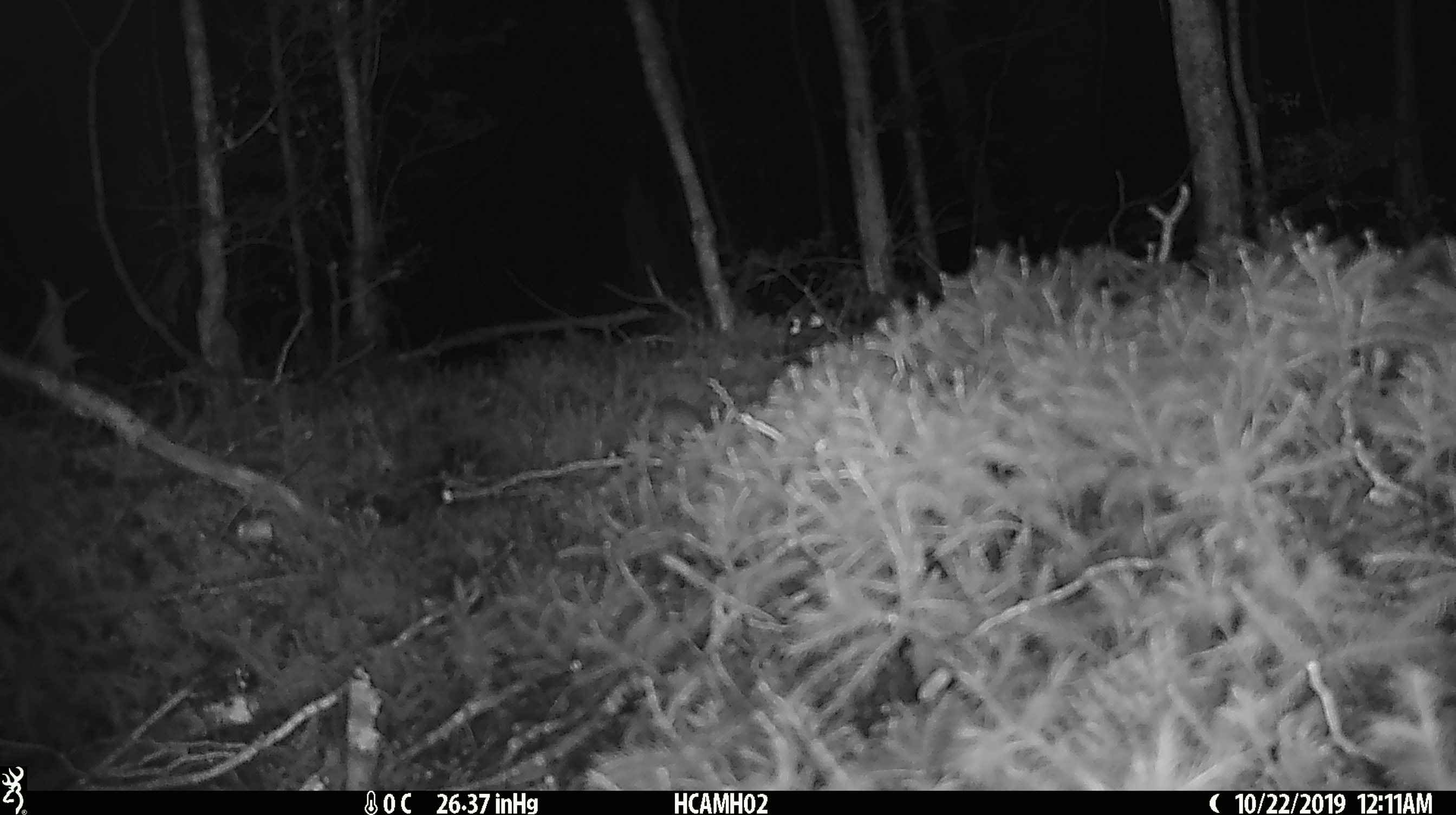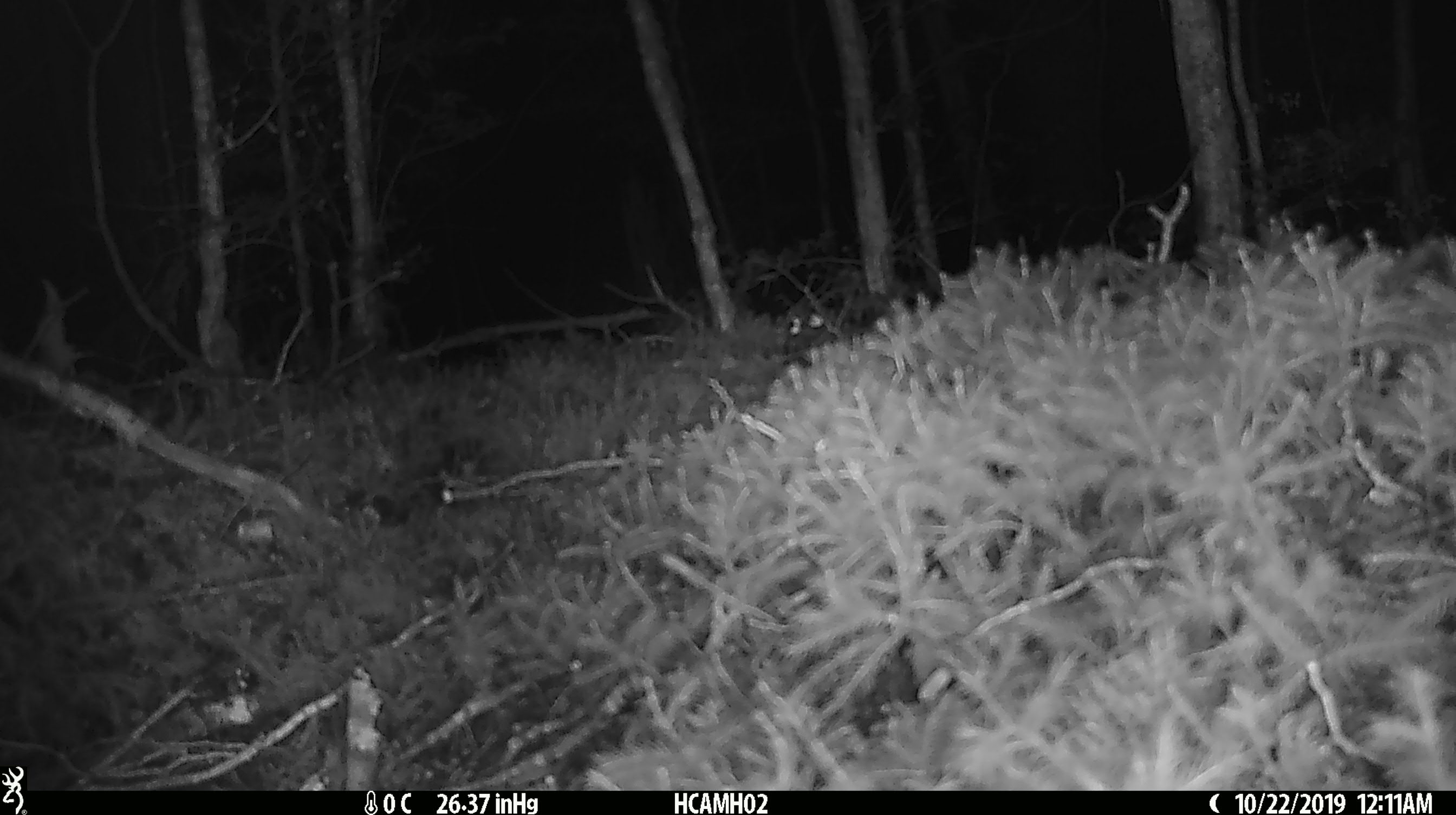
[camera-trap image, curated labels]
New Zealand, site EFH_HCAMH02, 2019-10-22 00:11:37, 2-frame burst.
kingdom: Animalia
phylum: Chordata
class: Mammalia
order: Rodentia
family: Muridae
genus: Mus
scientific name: Mus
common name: mouse